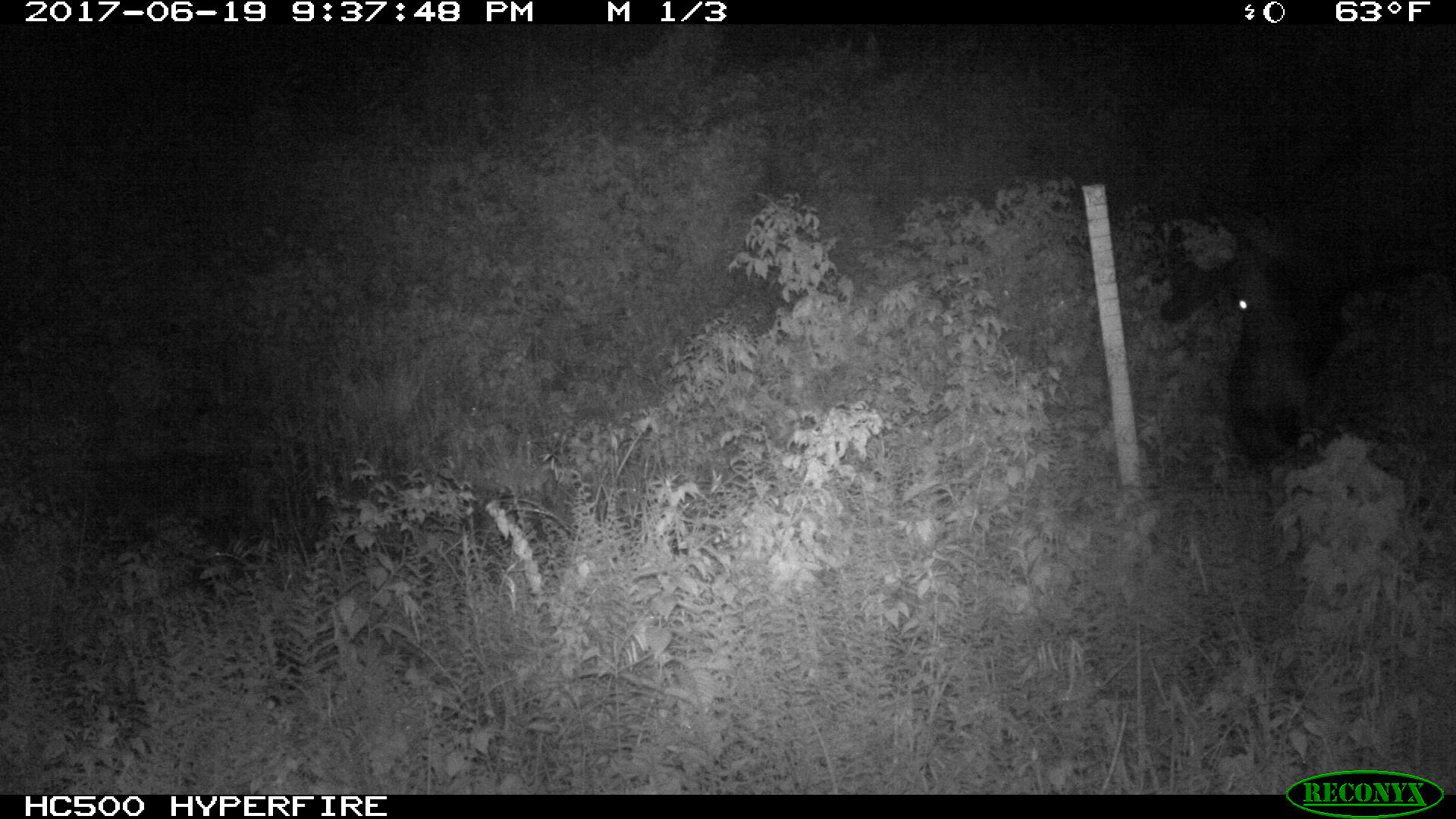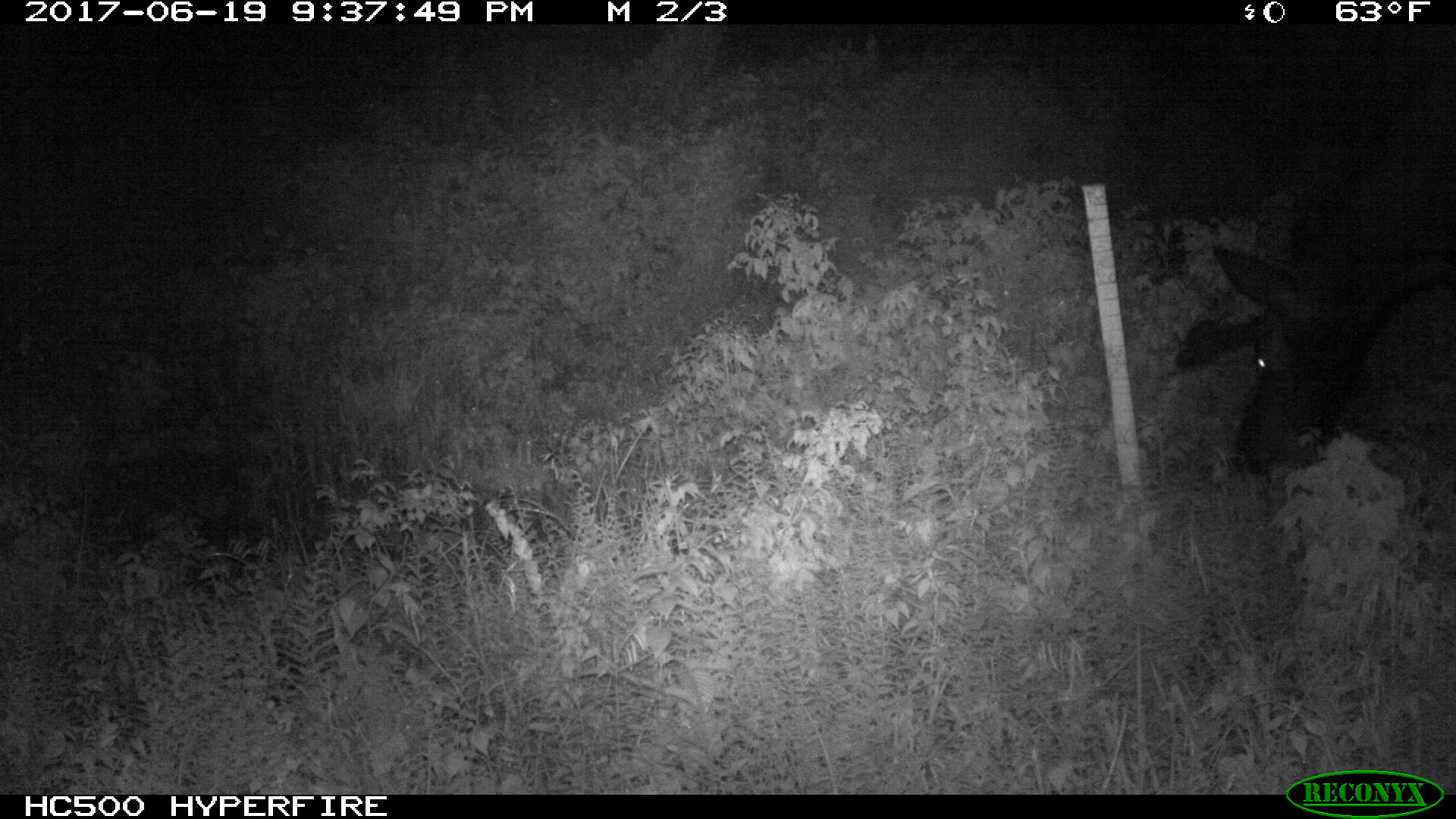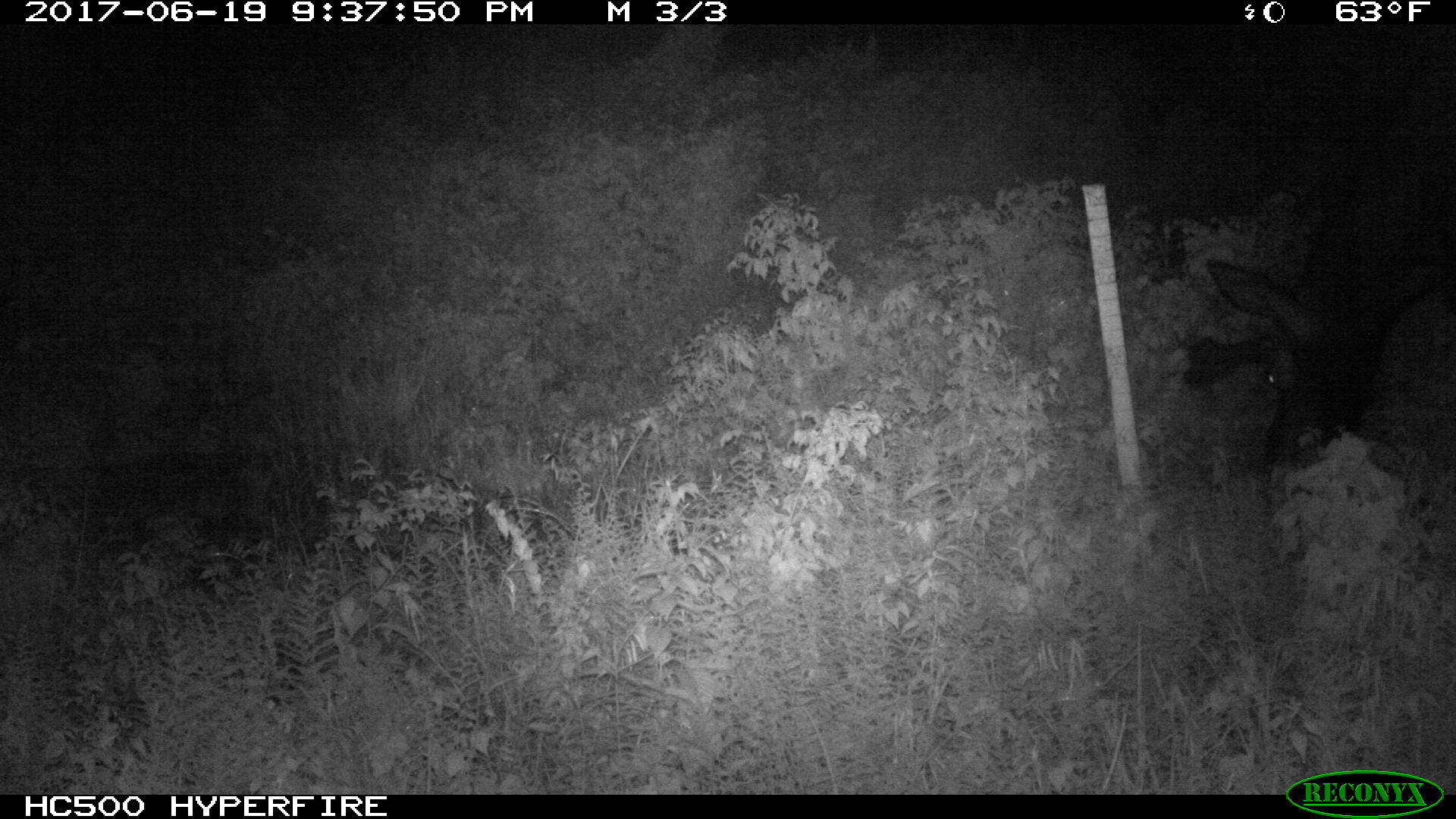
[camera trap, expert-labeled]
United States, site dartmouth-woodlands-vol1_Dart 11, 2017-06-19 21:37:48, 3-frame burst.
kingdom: Animalia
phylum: Chordata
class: Mammalia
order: Artiodactyla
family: Cervidae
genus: Alces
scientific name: Alces alces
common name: moose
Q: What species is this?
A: Moose (Alces alces).